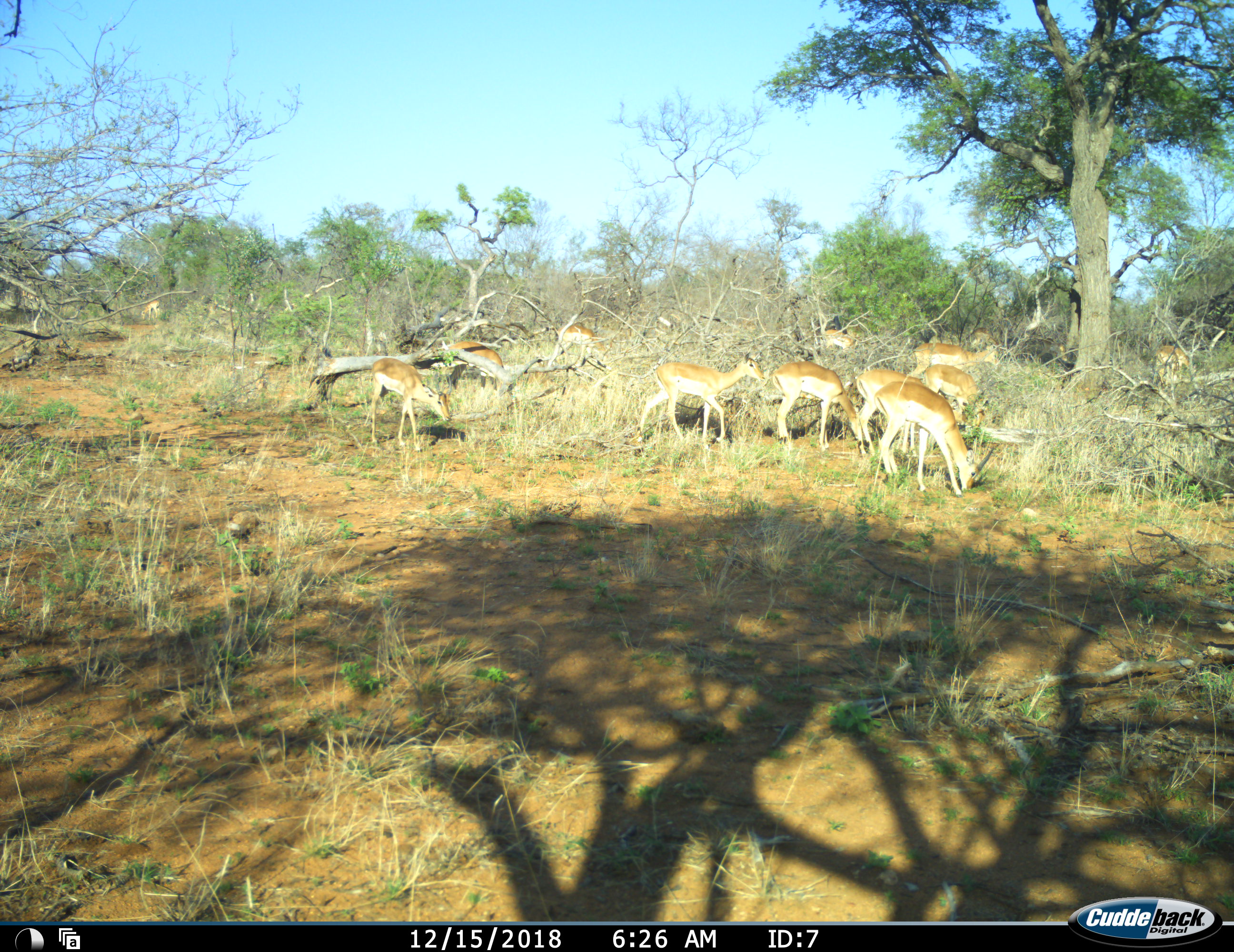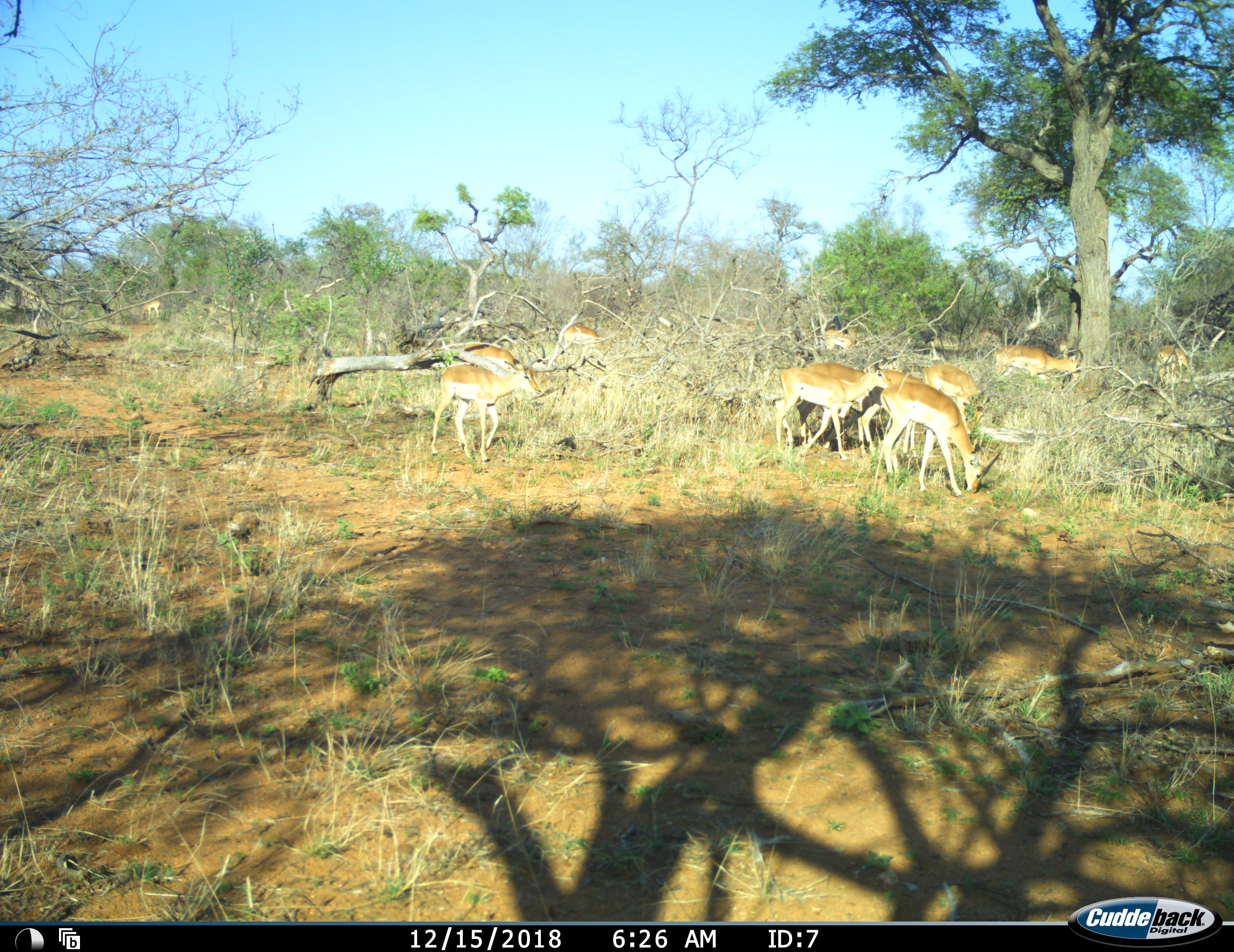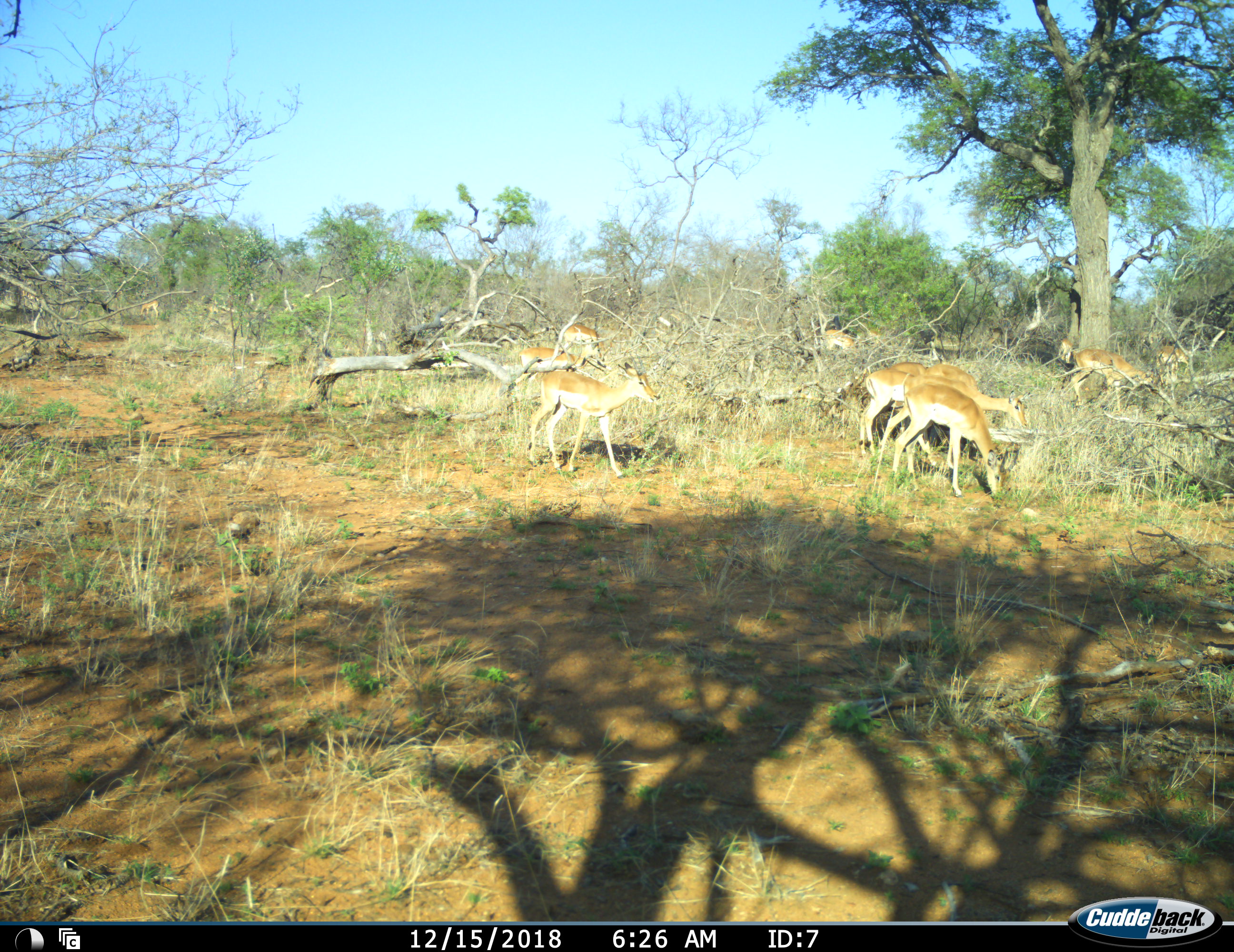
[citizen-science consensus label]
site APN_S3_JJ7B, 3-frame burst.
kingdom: Animalia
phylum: Chordata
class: Mammalia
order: Artiodactyla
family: Bovidae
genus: Aepyceros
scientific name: Aepyceros melampus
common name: impala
Impala (Aepyceros melampus), count 11-50. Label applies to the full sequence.